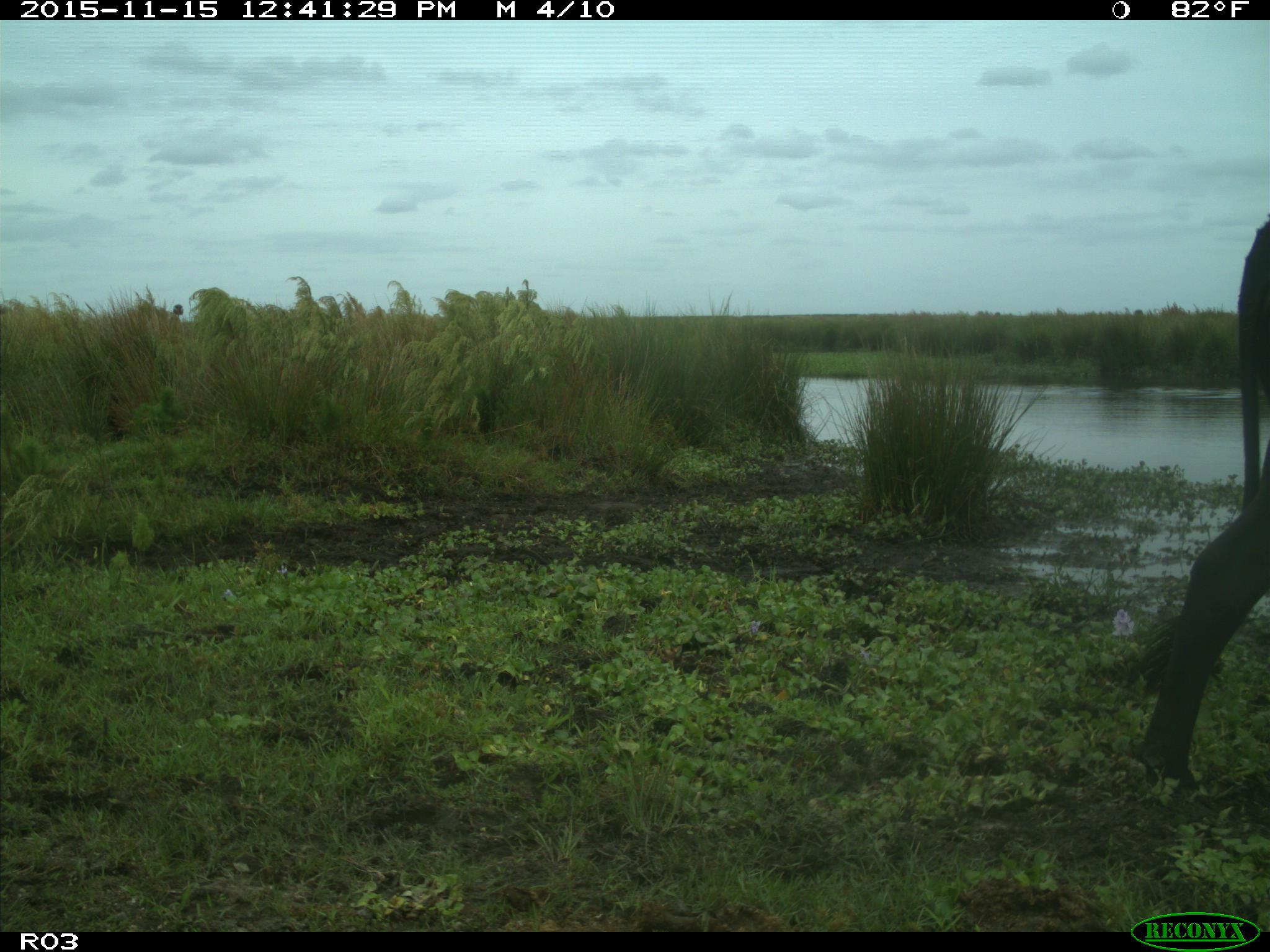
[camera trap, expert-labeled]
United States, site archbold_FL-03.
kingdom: Animalia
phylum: Chordata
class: Mammalia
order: Artiodactyla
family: Bovidae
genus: Bos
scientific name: Bos taurus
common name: domestic cow